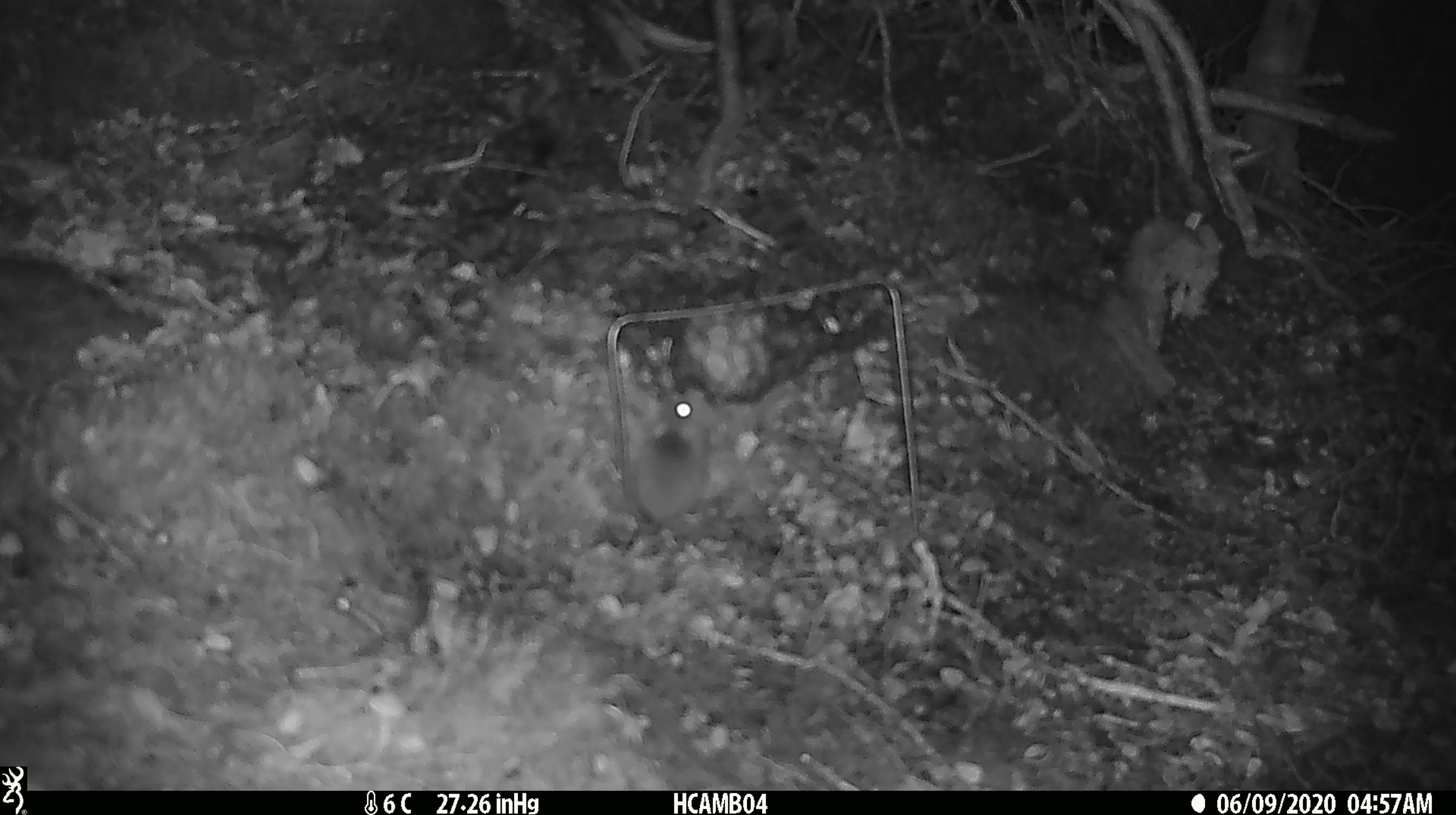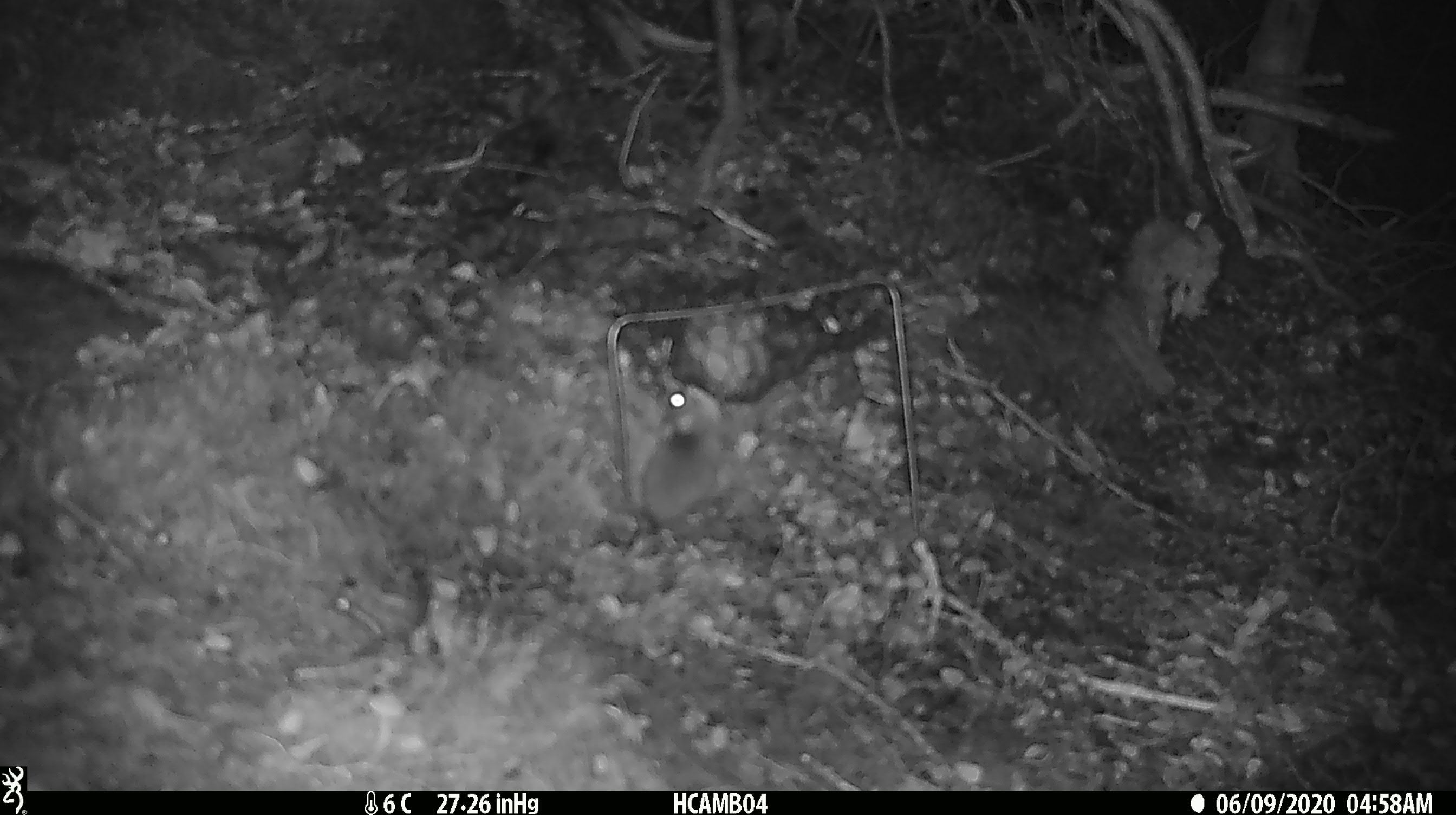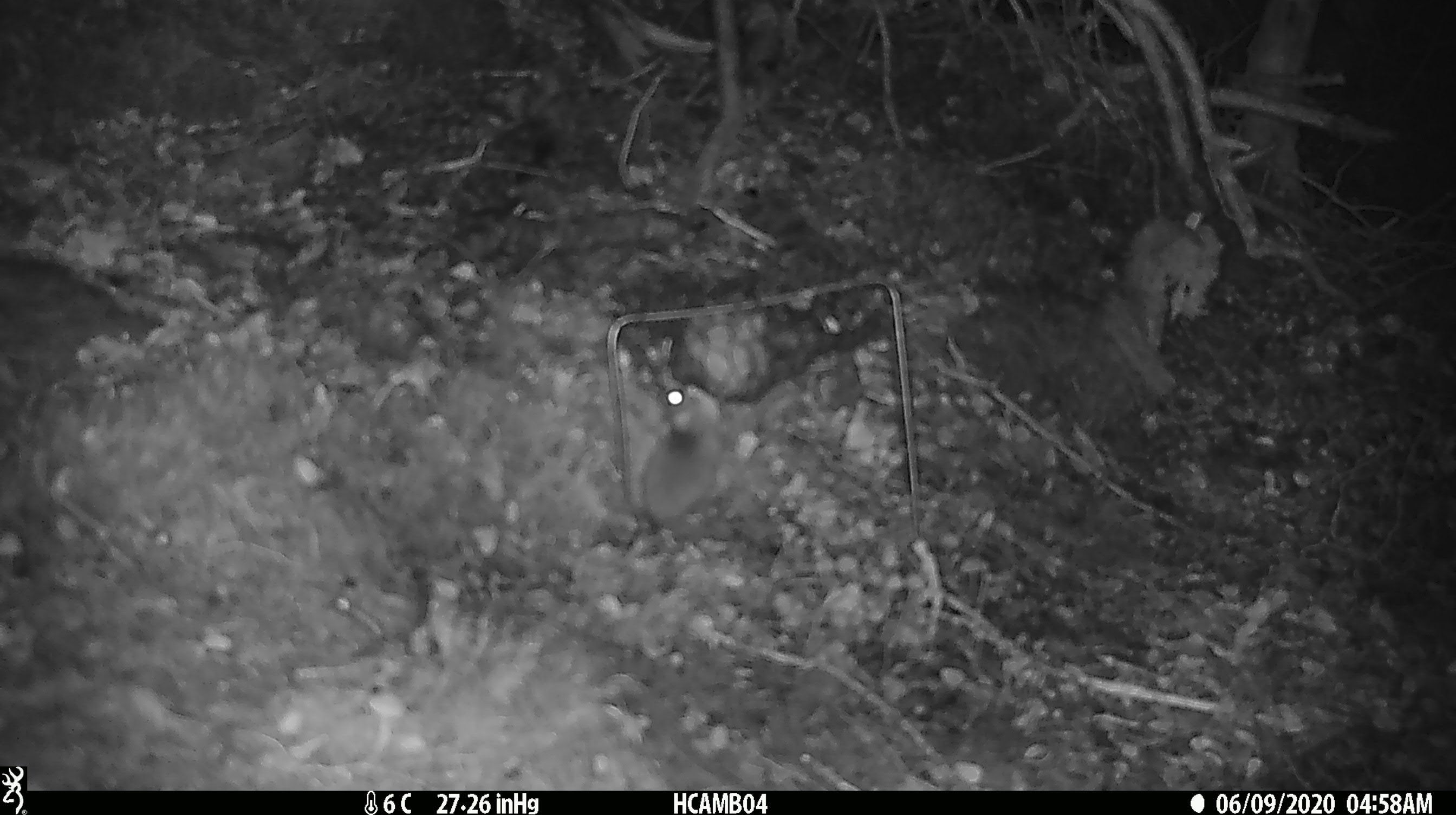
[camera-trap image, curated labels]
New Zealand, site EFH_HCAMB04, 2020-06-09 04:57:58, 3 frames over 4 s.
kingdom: Animalia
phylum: Chordata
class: Mammalia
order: Rodentia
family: Muridae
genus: Mus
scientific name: Mus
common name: mouse